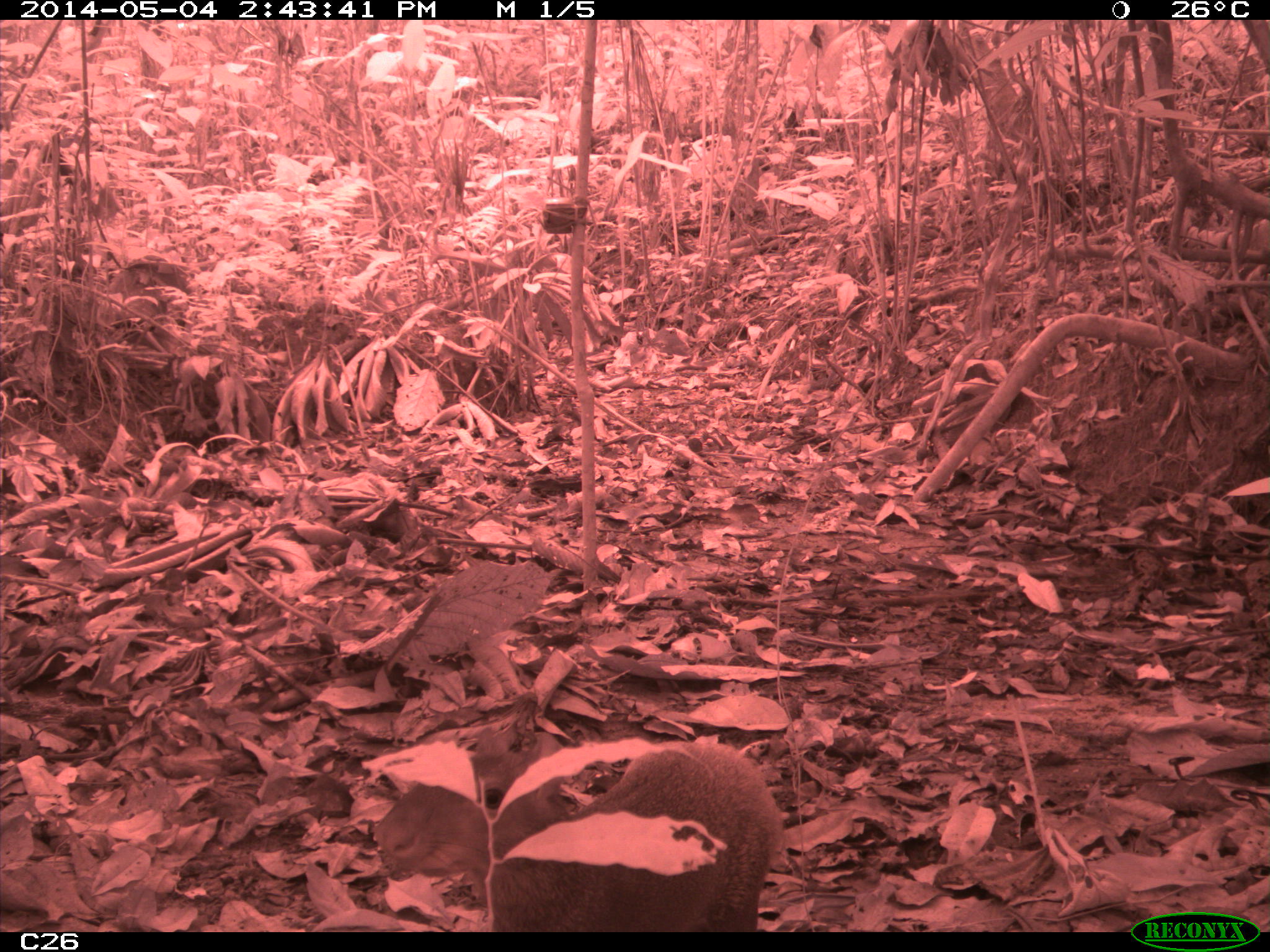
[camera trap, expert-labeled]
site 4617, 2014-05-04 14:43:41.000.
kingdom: Animalia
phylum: Chordata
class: Mammalia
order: Rodentia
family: Dasyproctidae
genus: Dasyprocta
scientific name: Dasyprocta leporina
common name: red-rumped agouti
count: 1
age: adult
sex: male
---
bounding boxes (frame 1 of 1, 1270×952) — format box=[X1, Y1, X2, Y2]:
dasyprocta leporina: box=[368, 722, 783, 931]